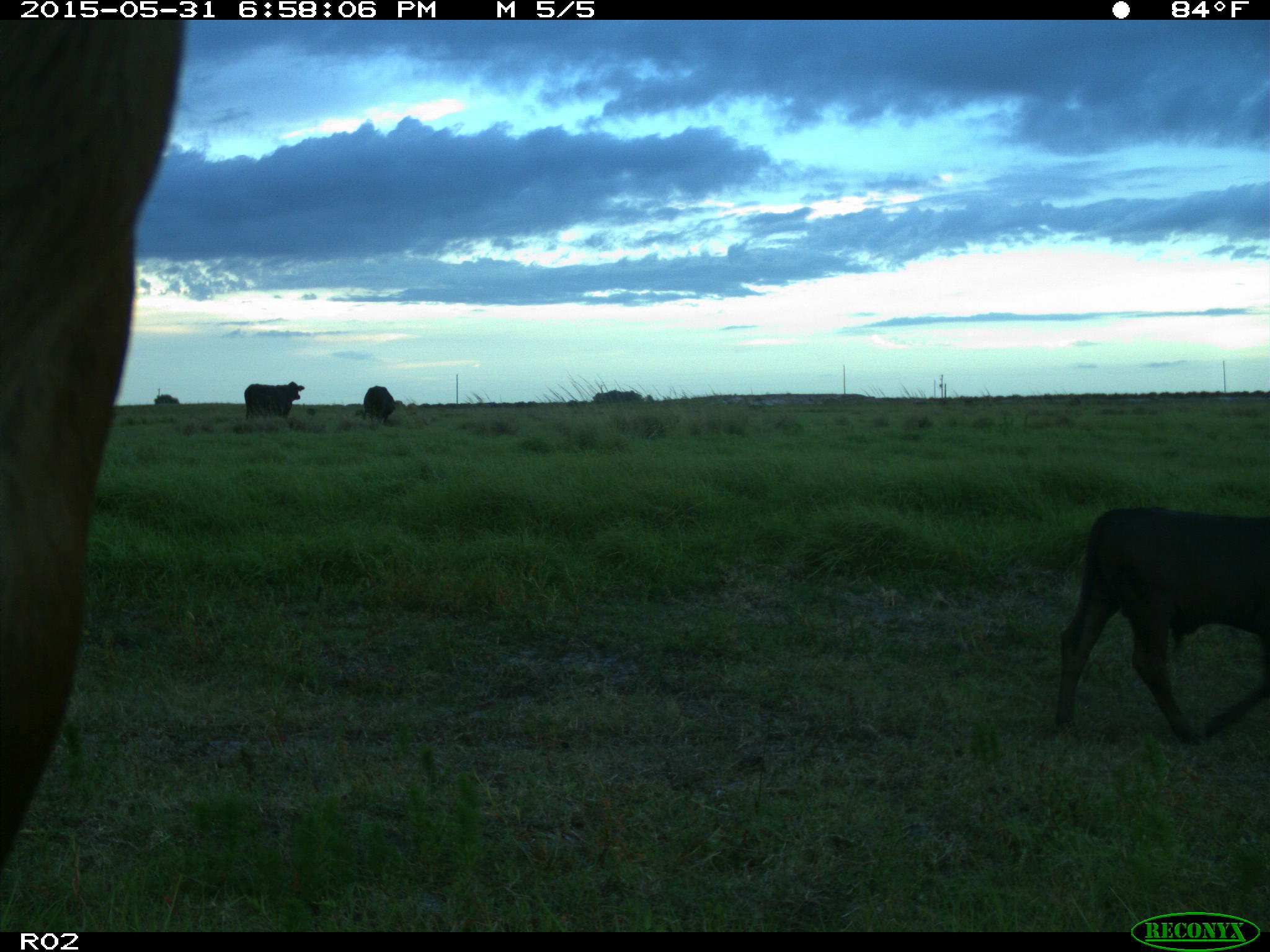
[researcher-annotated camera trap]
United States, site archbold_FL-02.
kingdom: Animalia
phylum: Chordata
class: Mammalia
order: Artiodactyla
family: Bovidae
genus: Bos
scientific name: Bos taurus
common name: domestic cow